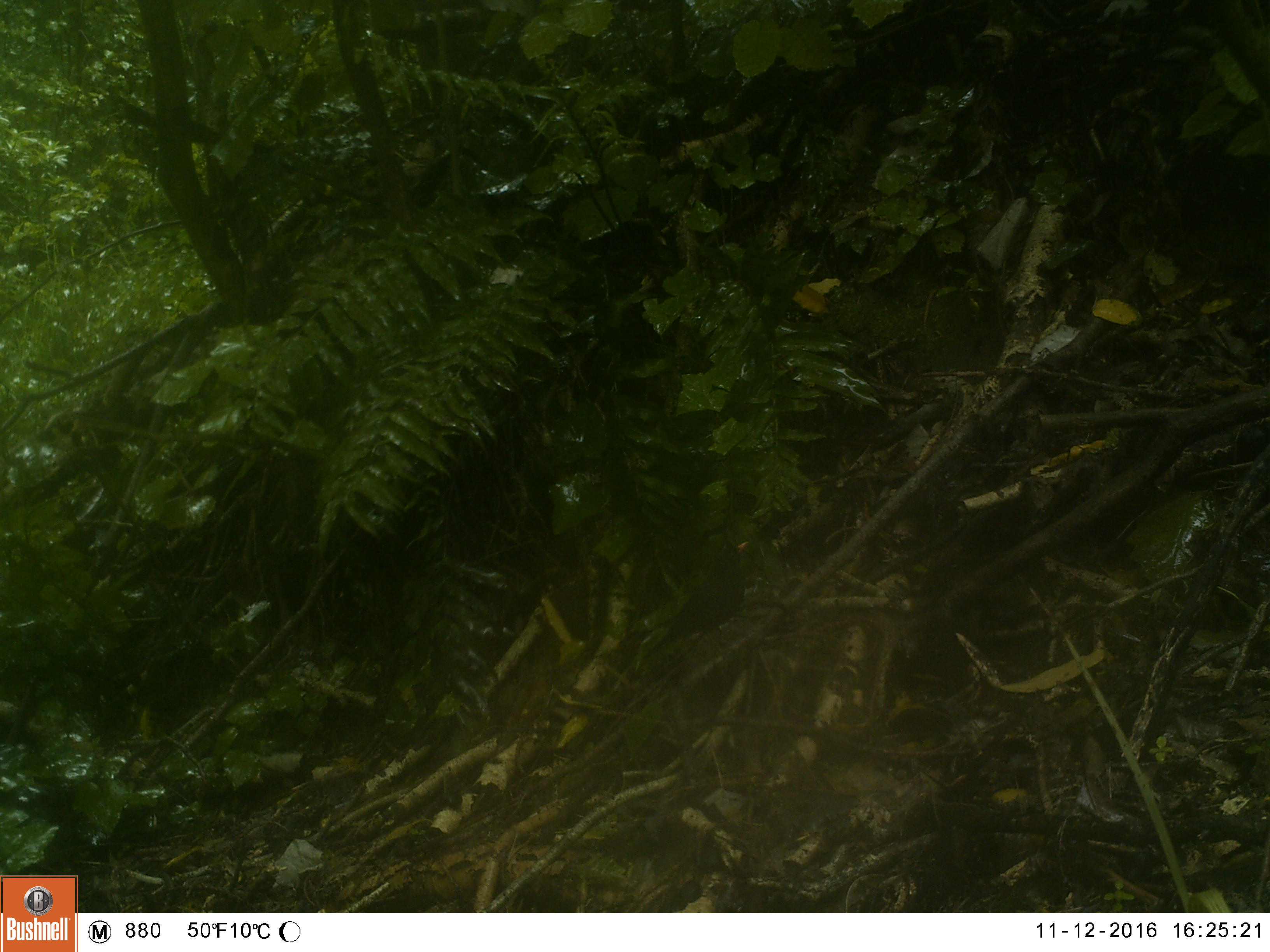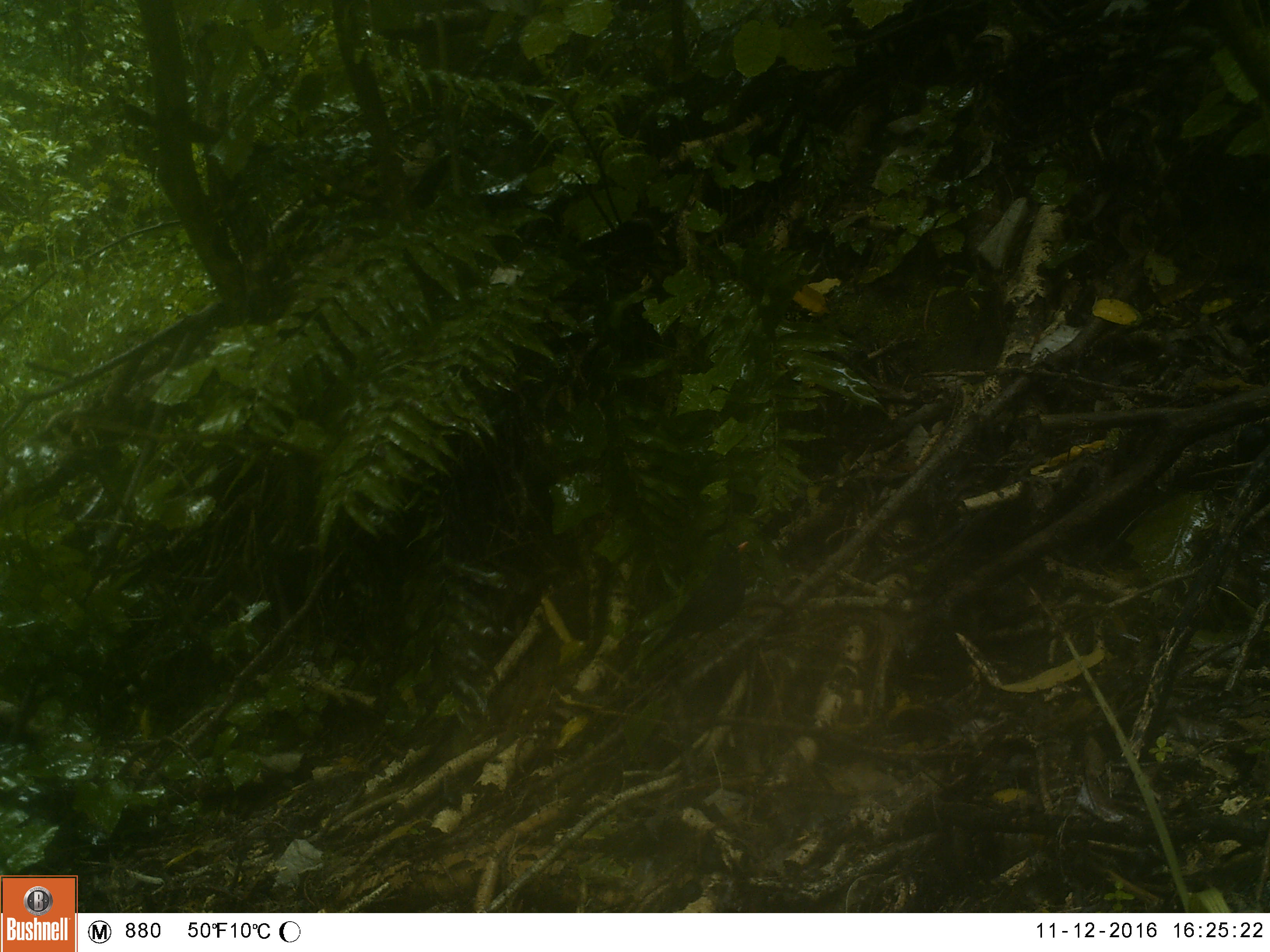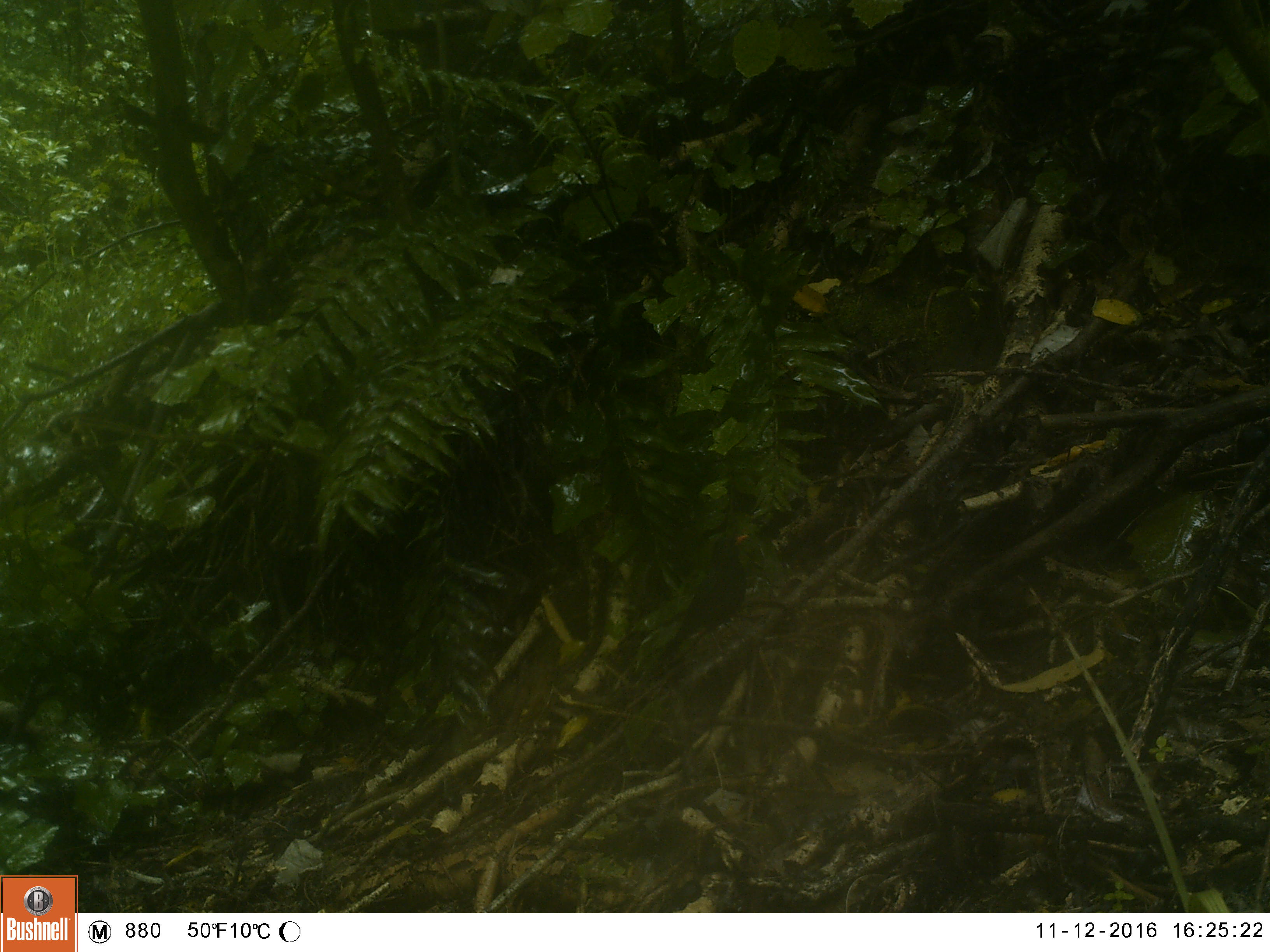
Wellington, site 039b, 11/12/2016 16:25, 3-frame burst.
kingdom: Animalia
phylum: Chordata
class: Aves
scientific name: Aves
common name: bird